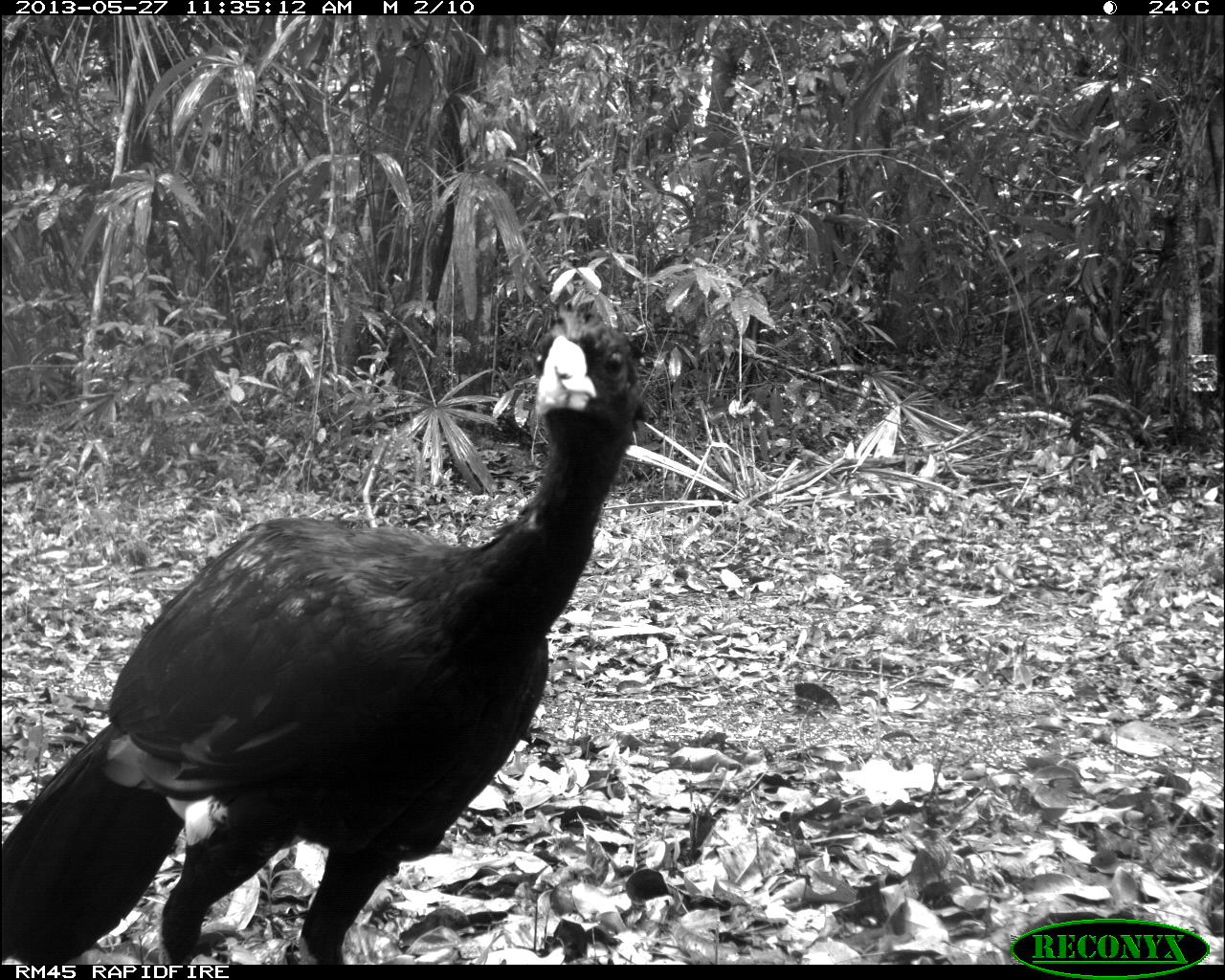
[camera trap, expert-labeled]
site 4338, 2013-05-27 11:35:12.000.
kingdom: Animalia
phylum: Chordata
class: Aves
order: Galliformes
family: Cracidae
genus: Crax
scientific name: Crax rubra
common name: great curassow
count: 1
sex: male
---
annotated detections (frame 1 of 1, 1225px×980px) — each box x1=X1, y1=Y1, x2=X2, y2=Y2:
crax rubra: x1=0, y1=298, x2=656, y2=964